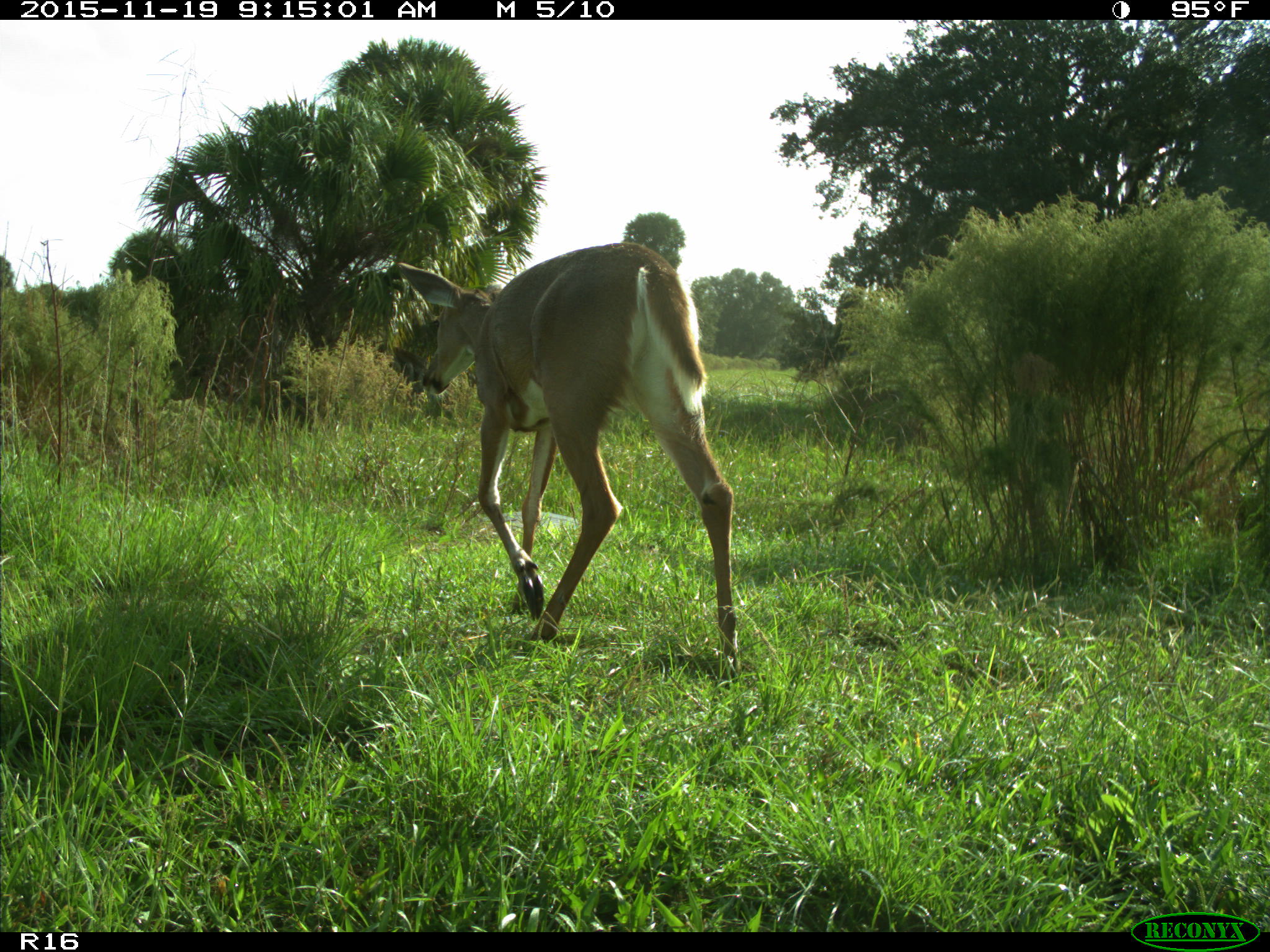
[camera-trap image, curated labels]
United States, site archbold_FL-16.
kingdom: Animalia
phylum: Chordata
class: Mammalia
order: Artiodactyla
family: Cervidae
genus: Odocoileus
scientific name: Odocoileus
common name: deer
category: unidentified deer